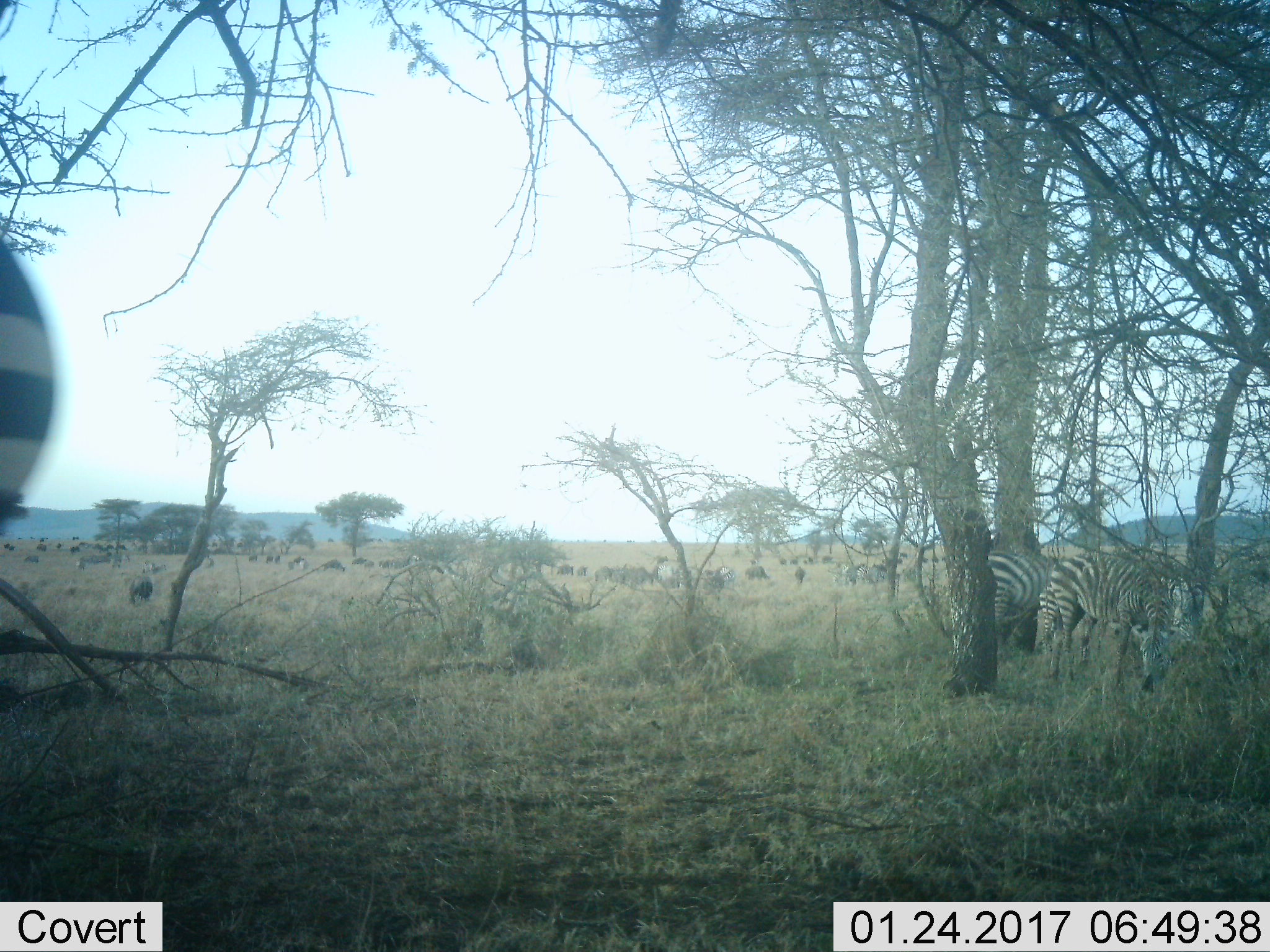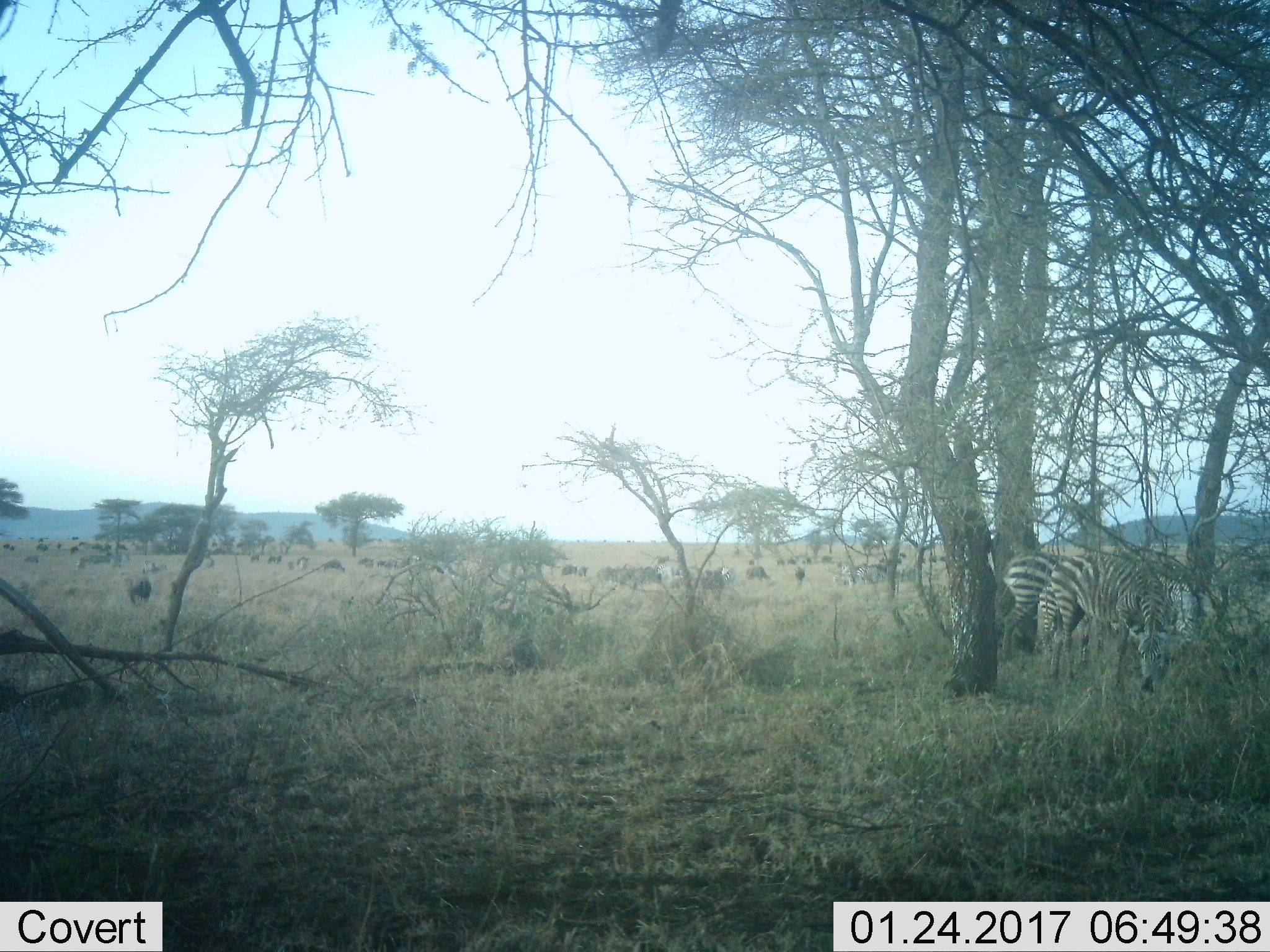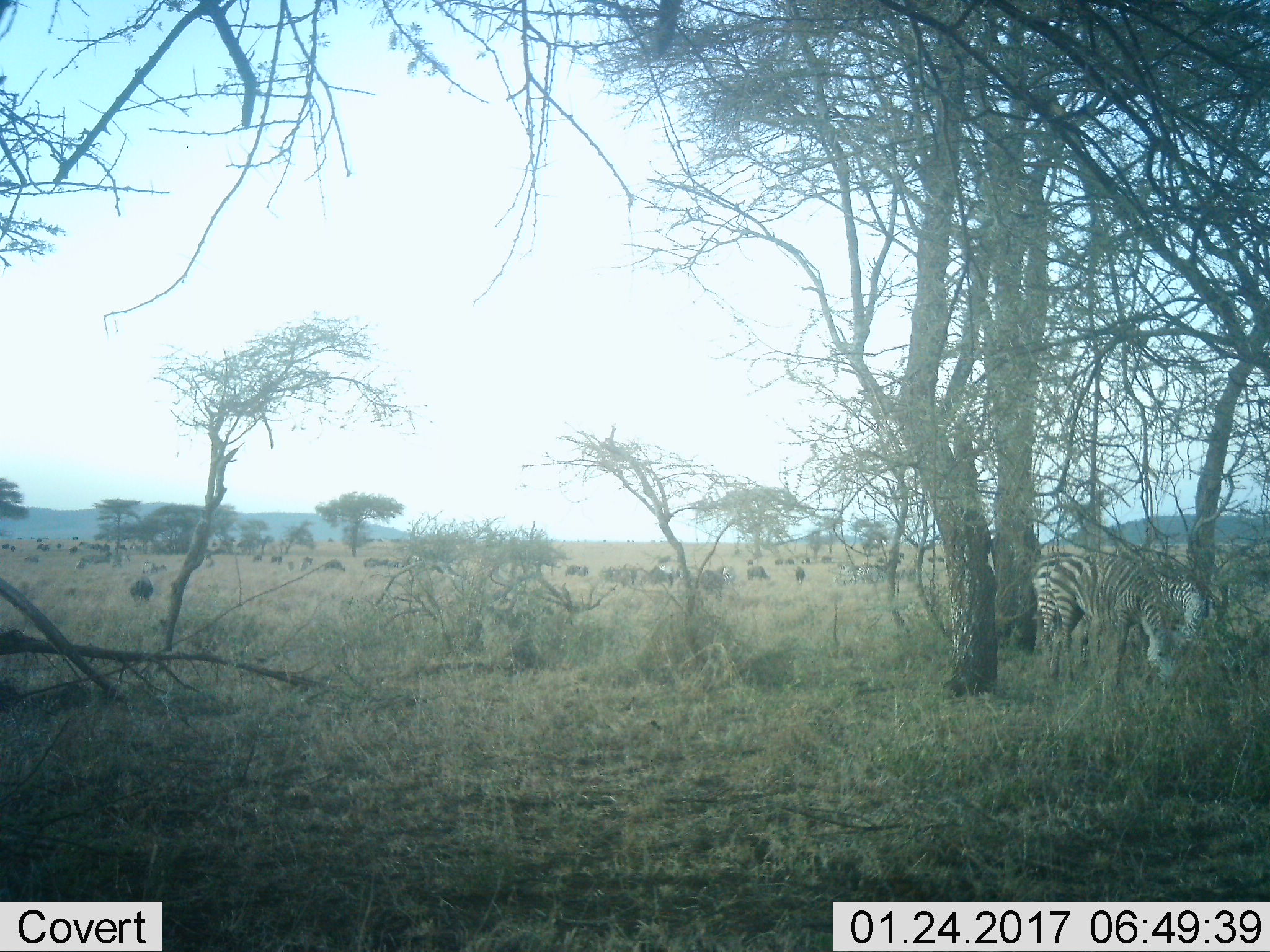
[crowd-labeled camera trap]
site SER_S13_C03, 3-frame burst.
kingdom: Animalia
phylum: Chordata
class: Mammalia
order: Perissodactyla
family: Equidae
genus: Equus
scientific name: Equus quagga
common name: plains zebra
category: zebraplains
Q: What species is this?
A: Zebraplains (plains zebra) (Equus quagga).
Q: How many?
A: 11-50.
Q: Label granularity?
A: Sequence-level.